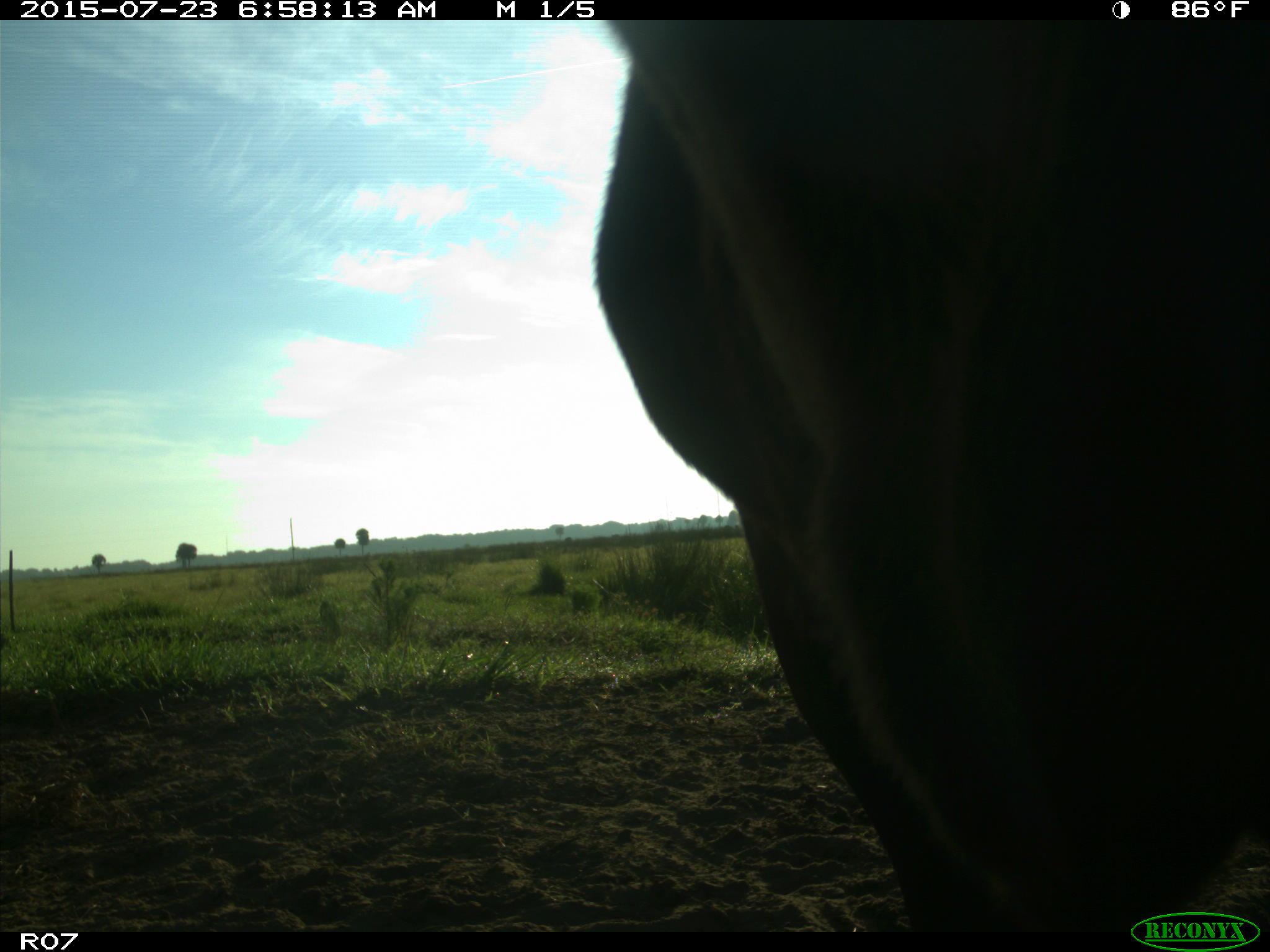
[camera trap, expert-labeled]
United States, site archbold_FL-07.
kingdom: Animalia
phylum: Chordata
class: Mammalia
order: Artiodactyla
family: Bovidae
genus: Bos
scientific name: Bos taurus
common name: domestic cow